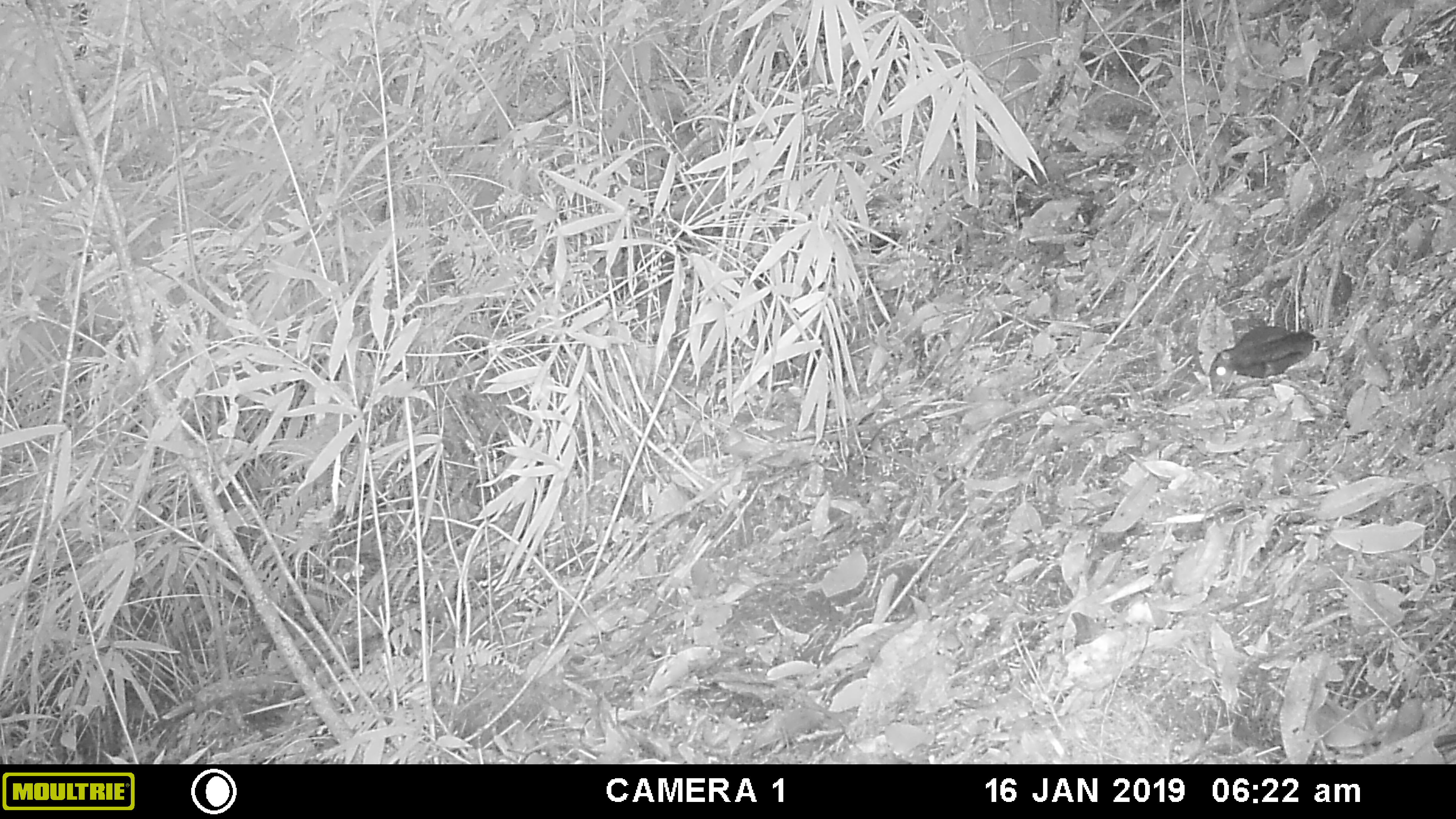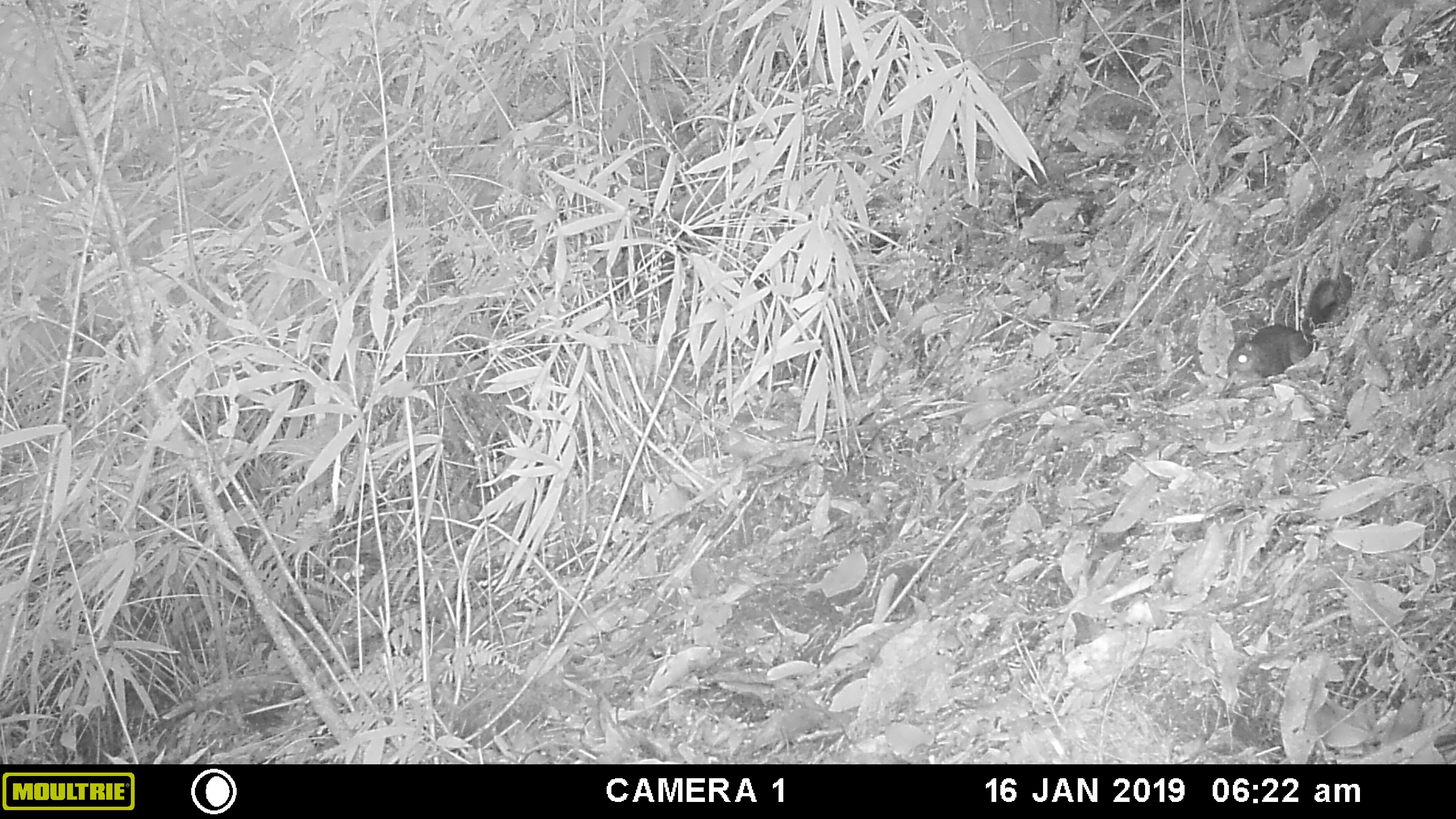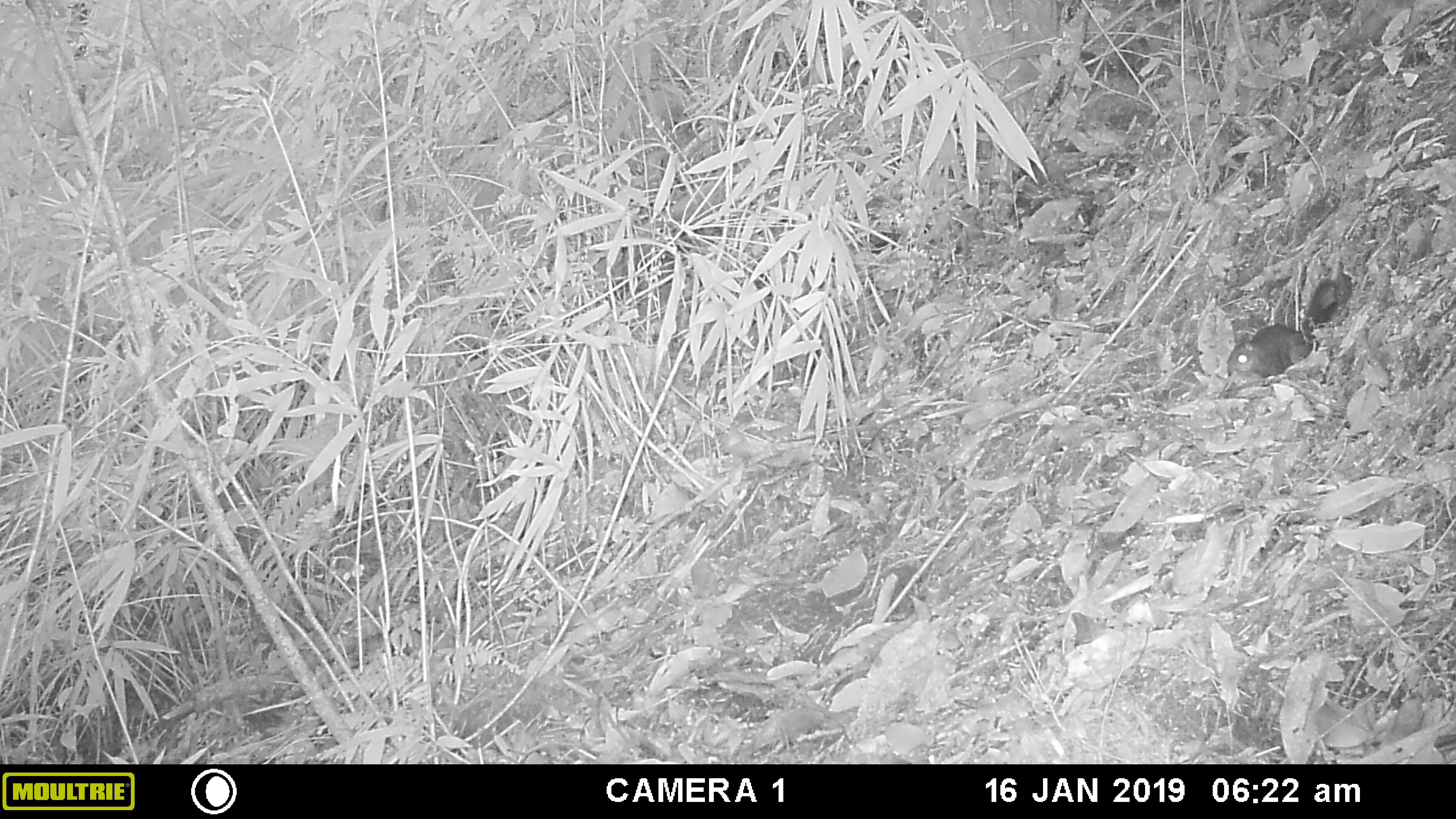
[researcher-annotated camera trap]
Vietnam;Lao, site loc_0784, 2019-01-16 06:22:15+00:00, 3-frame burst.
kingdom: Animalia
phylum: Chordata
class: Mammalia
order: Rodentia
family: Sciuridae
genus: Dremomys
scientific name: Dremomys rufigenis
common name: red-cheeked squirrel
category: red cheeked squirrel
Red cheeked squirrel (red-cheeked squirrel) (Dremomys rufigenis). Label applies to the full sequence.